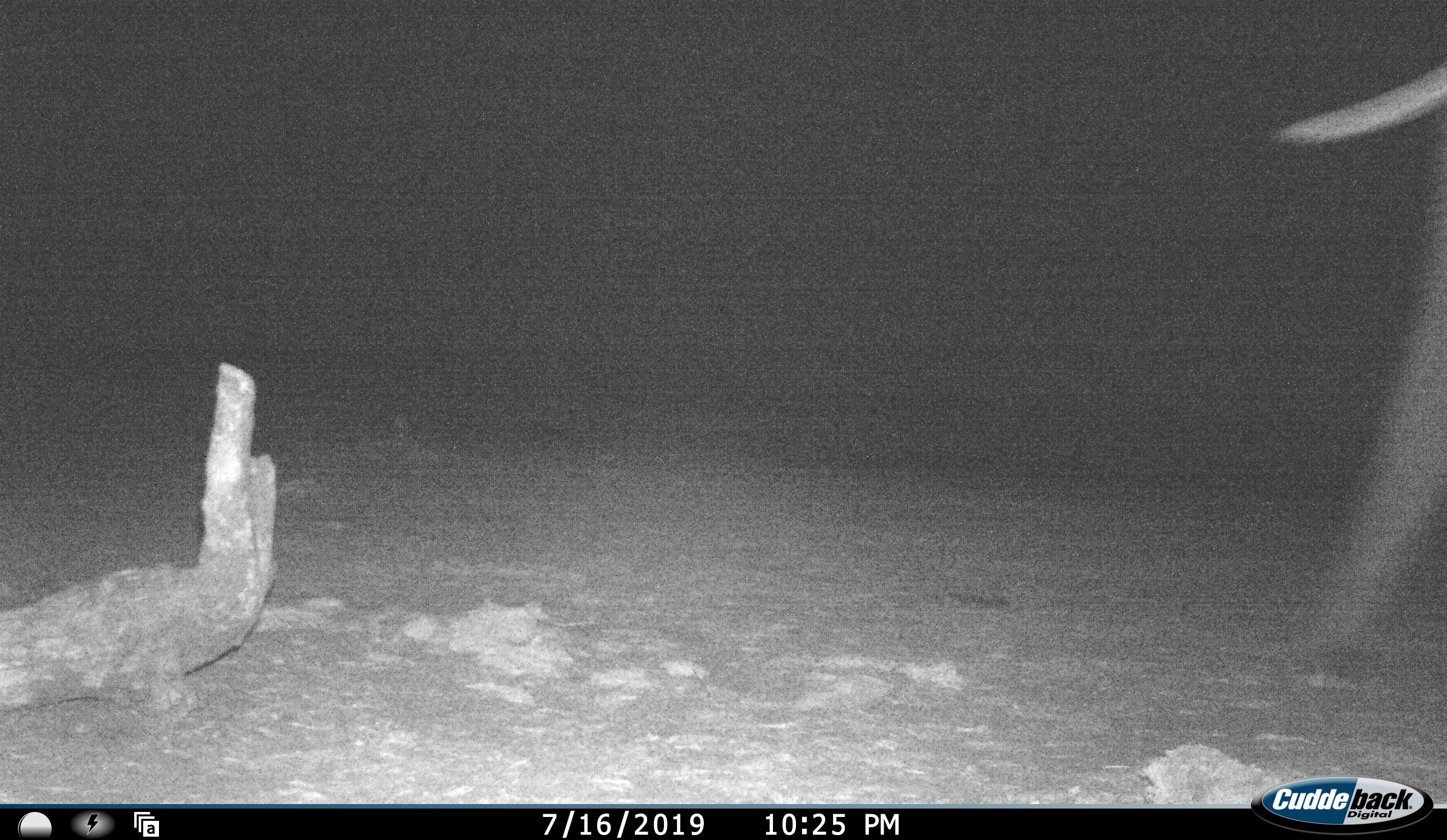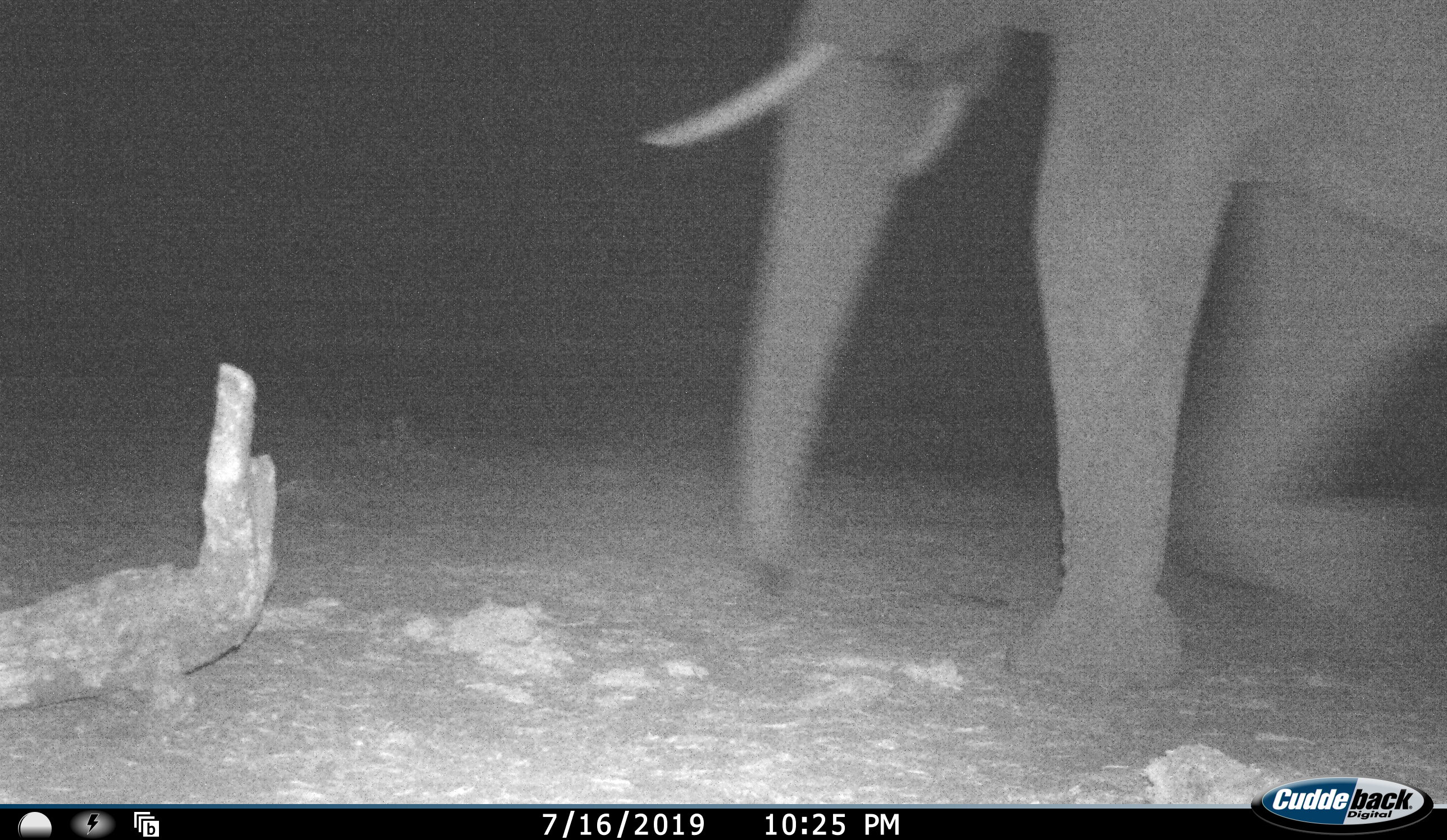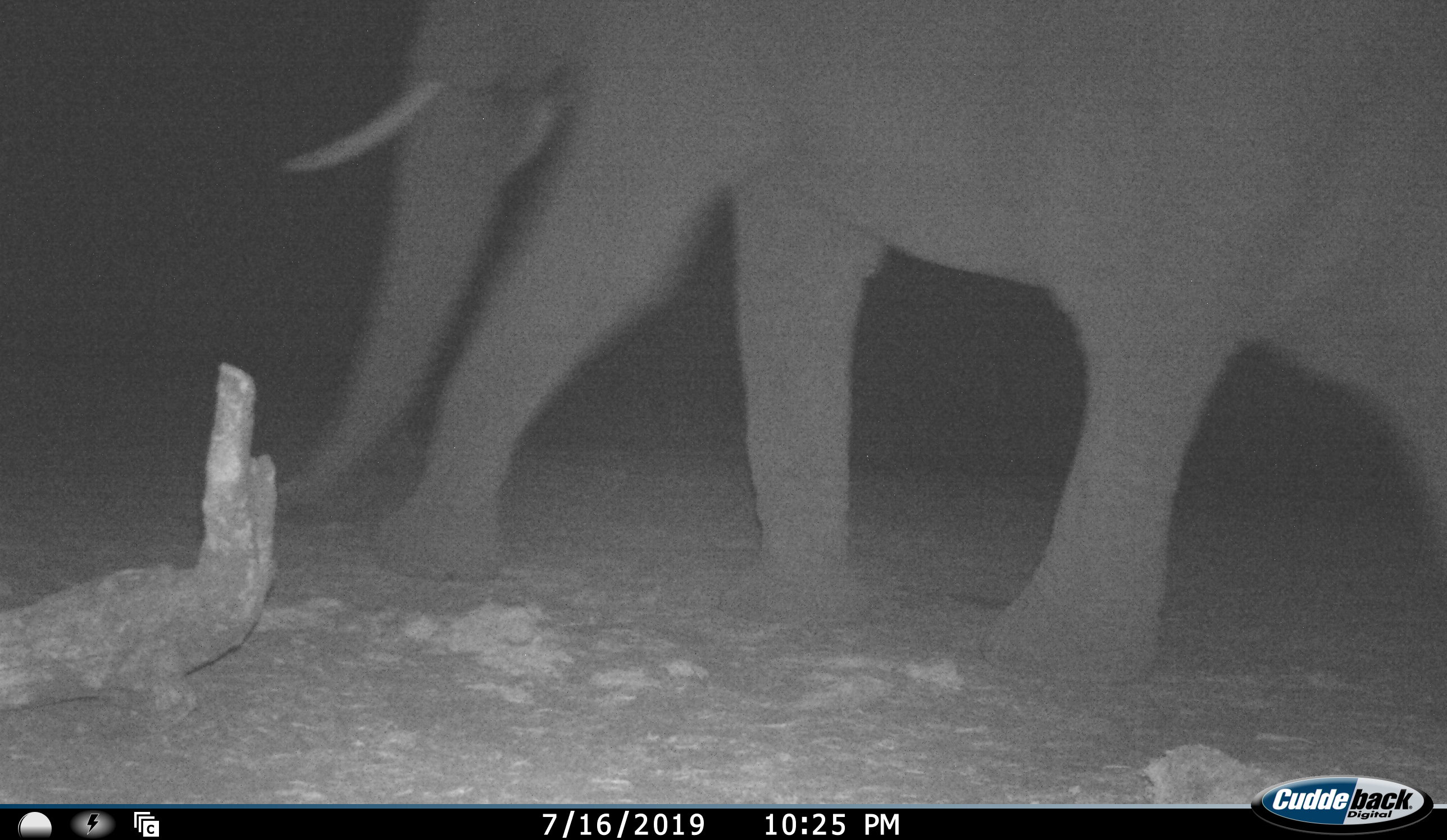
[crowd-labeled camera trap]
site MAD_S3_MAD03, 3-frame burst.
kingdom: Animalia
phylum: Chordata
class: Mammalia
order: Proboscidea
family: Elephantidae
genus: Loxodonta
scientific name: Loxodonta africana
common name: african bush elephant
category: elephant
Elephant (african bush elephant) (Loxodonta africana), count 1. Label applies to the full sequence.